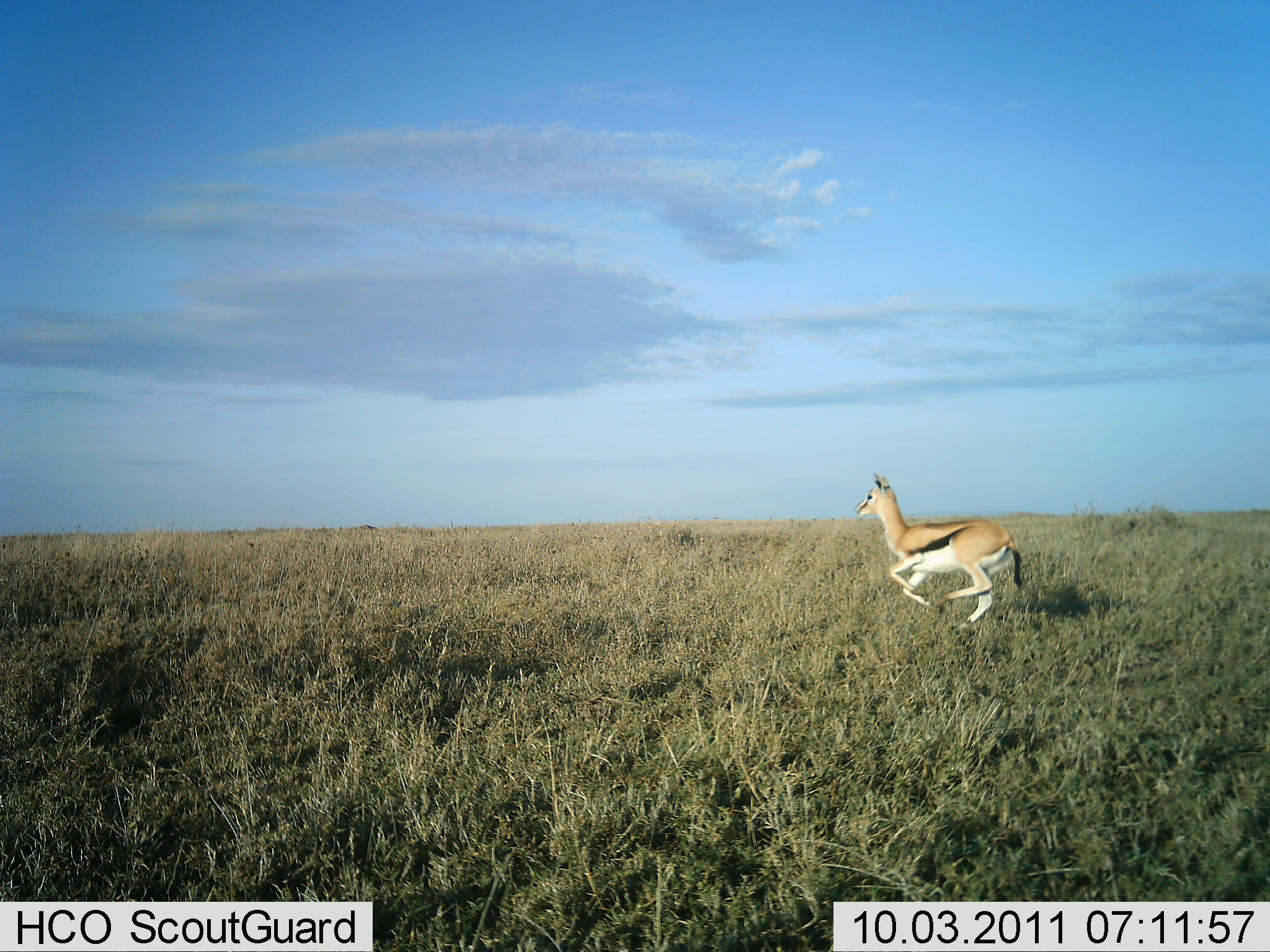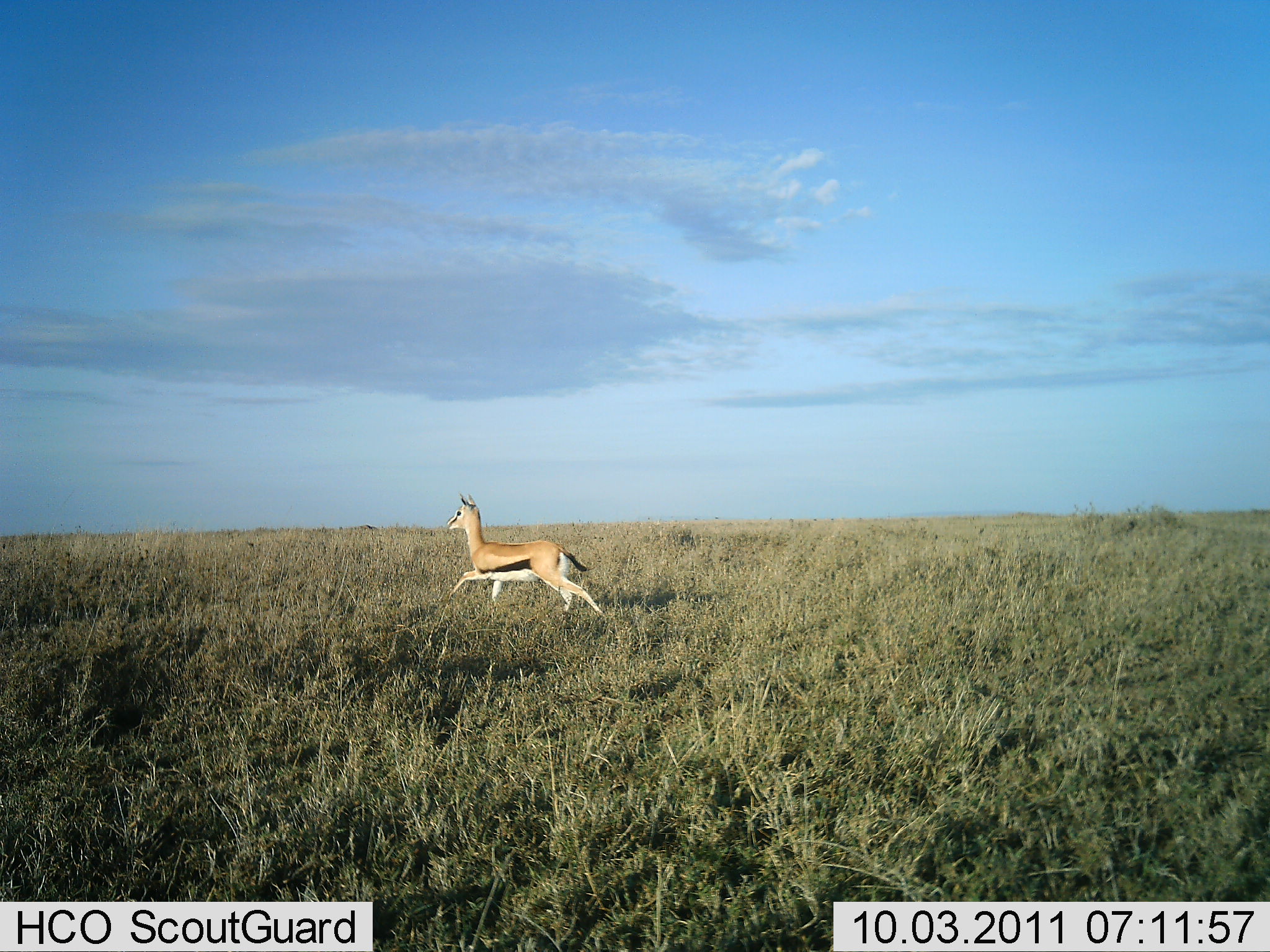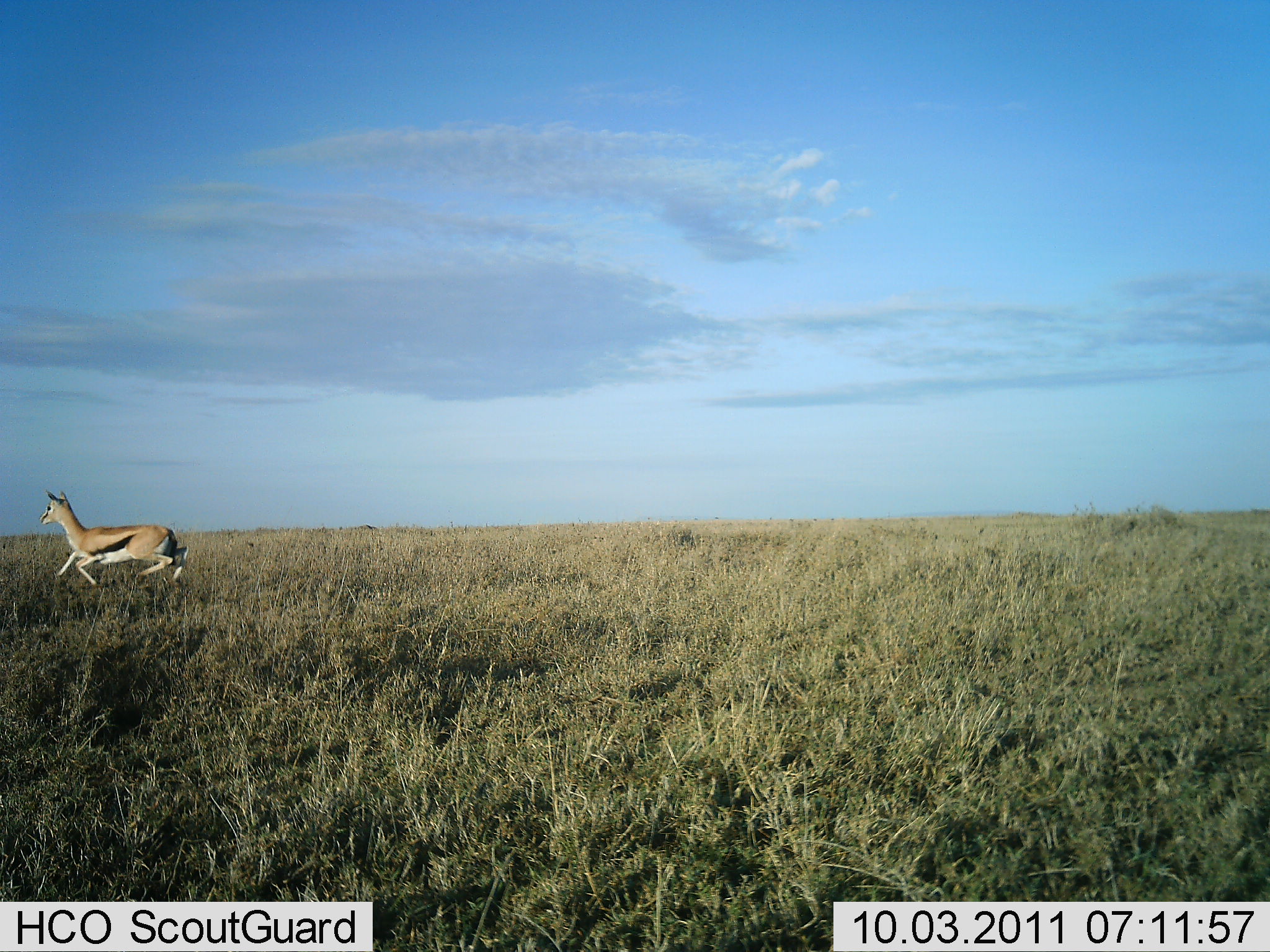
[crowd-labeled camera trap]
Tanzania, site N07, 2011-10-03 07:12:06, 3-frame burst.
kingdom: Animalia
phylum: Chordata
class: Mammalia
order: Artiodactyla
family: Bovidae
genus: Eudorcas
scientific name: Eudorcas thomsonii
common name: thomson's gazelle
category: gazellethomsons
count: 1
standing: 0%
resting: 0%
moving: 100%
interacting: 0%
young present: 0%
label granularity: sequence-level